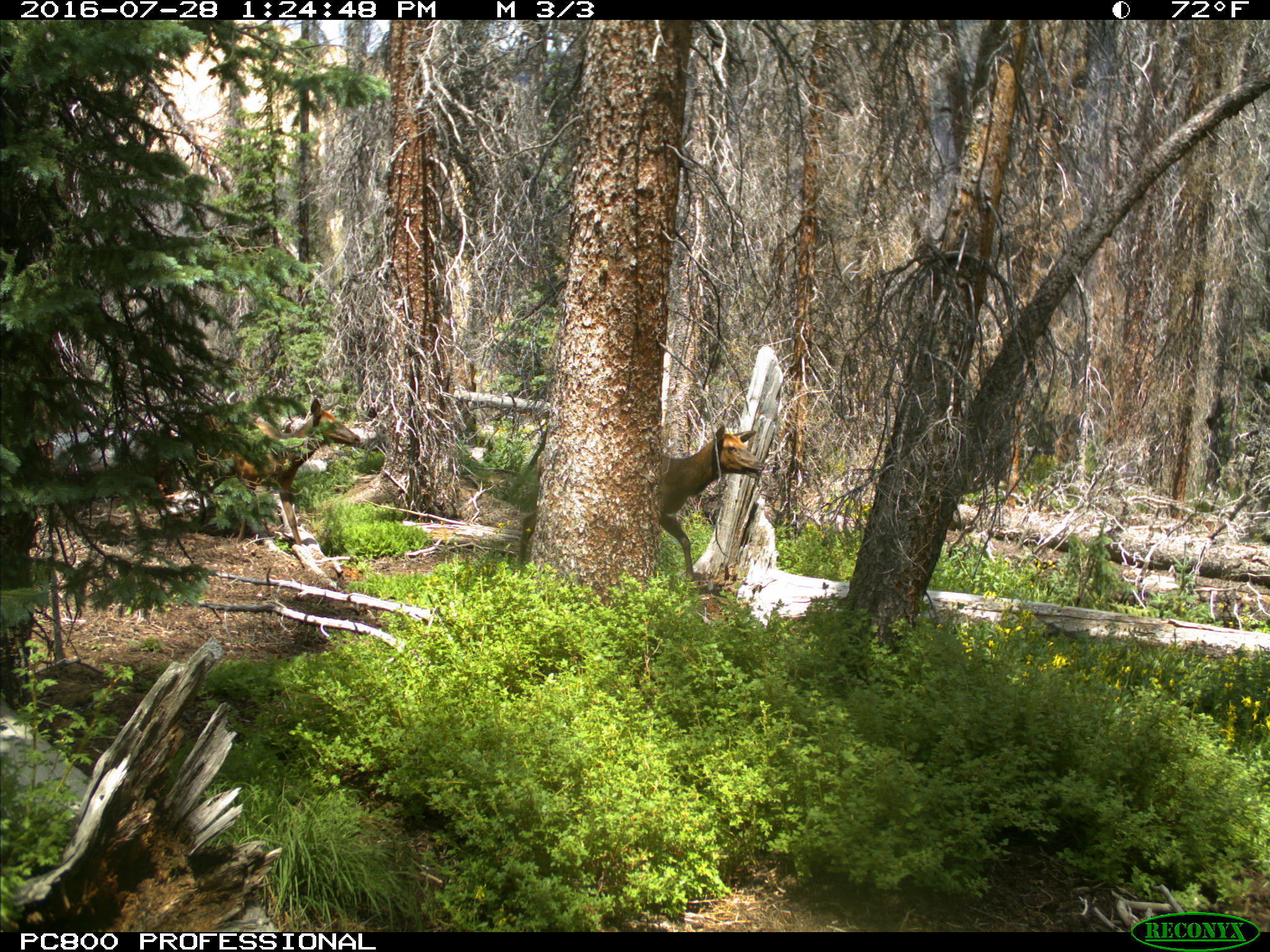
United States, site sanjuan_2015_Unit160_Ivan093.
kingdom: Animalia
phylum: Chordata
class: Mammalia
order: Artiodactyla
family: Cervidae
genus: Cervus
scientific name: Cervus elaphus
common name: red deer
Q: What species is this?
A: Cervus elaphus (red deer).